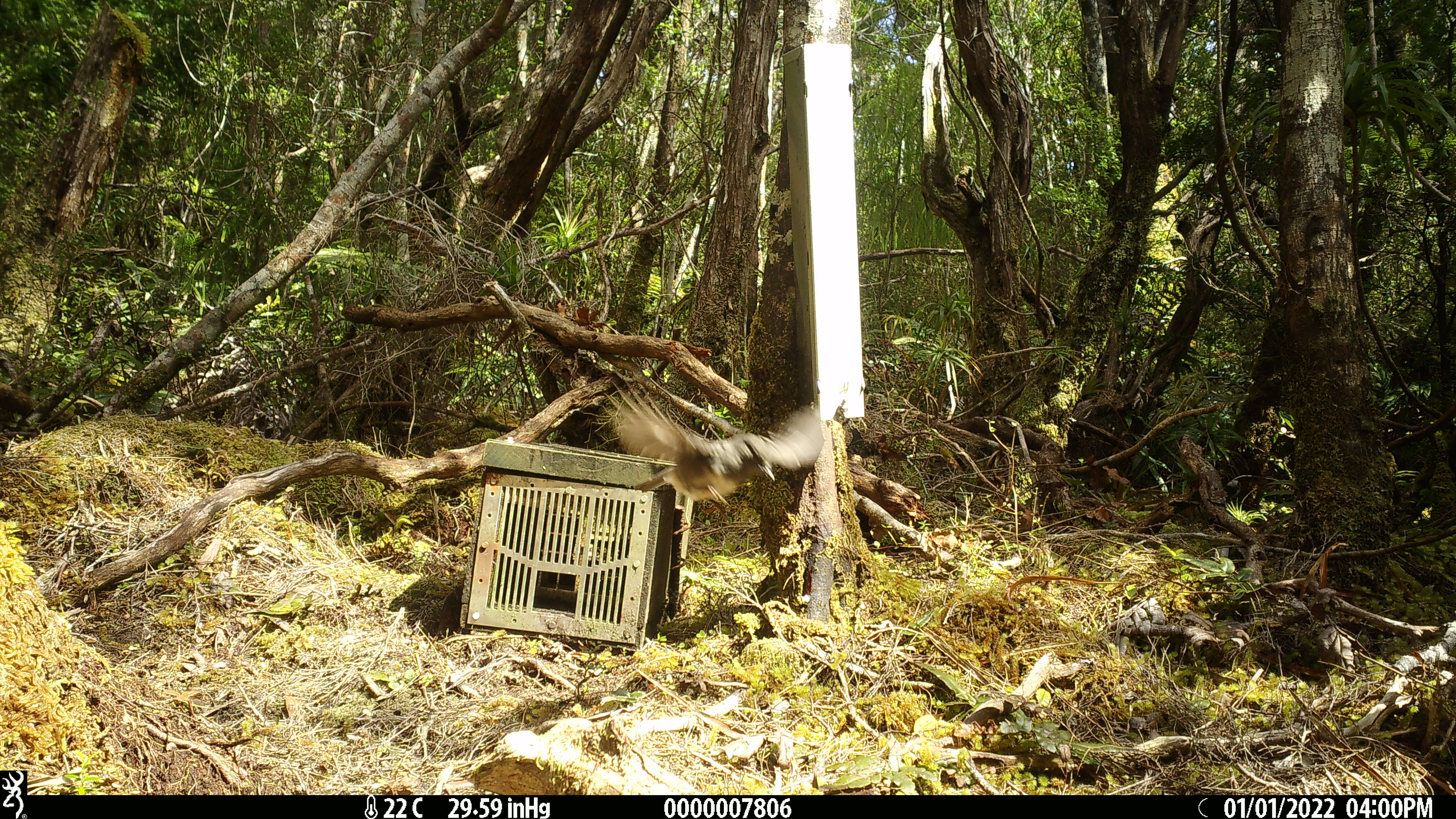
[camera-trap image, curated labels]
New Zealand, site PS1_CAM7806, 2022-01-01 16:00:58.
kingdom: Animalia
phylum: Chordata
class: Aves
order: Passeriformes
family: Petroicidae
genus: Petroica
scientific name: Petroica australis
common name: new zealand robin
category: robin